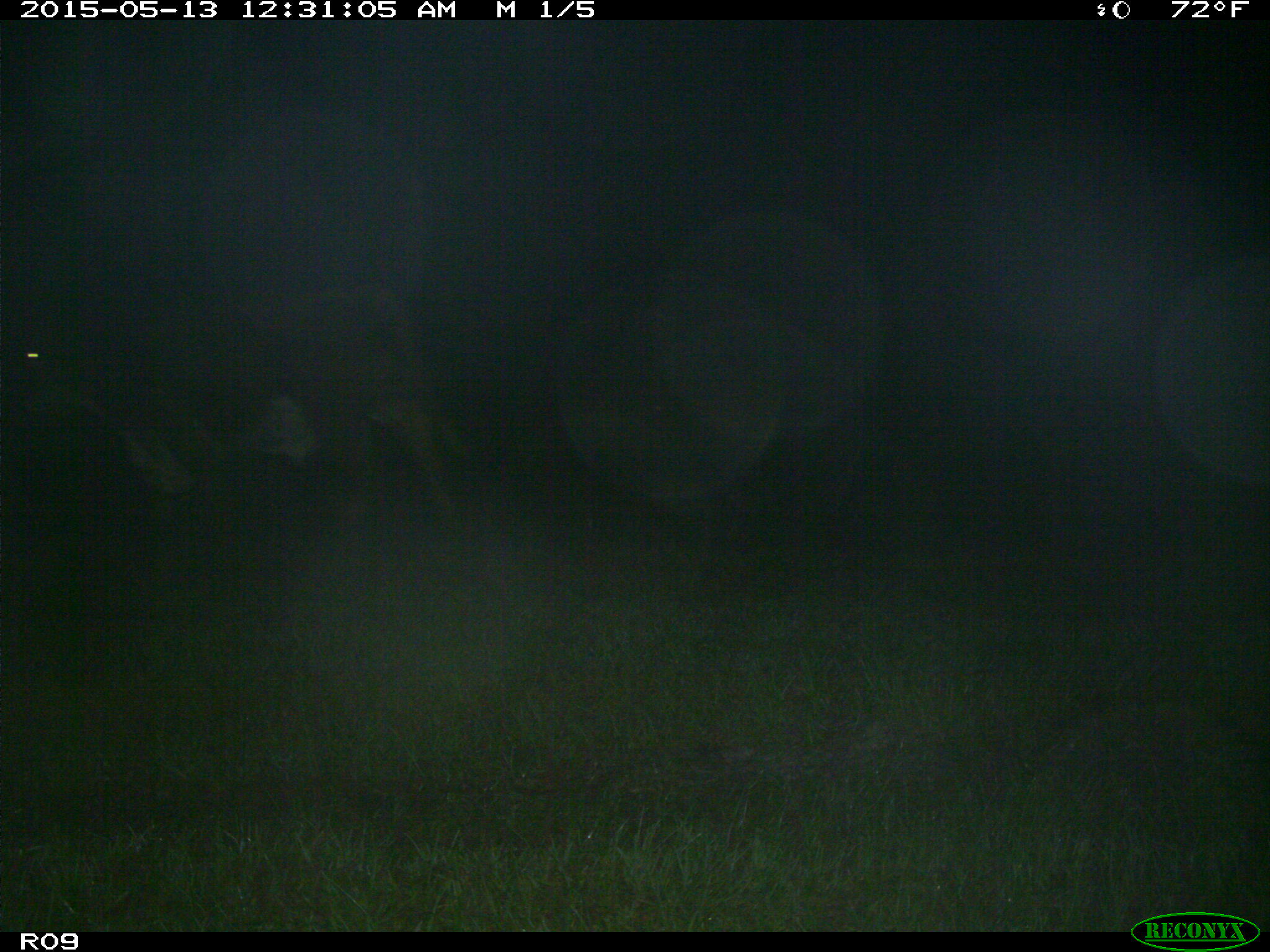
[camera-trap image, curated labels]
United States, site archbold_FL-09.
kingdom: Animalia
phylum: Chordata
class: Mammalia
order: Artiodactyla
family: Bovidae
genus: Bos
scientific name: Bos taurus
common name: domestic cow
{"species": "Bos taurus (domestic cow)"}